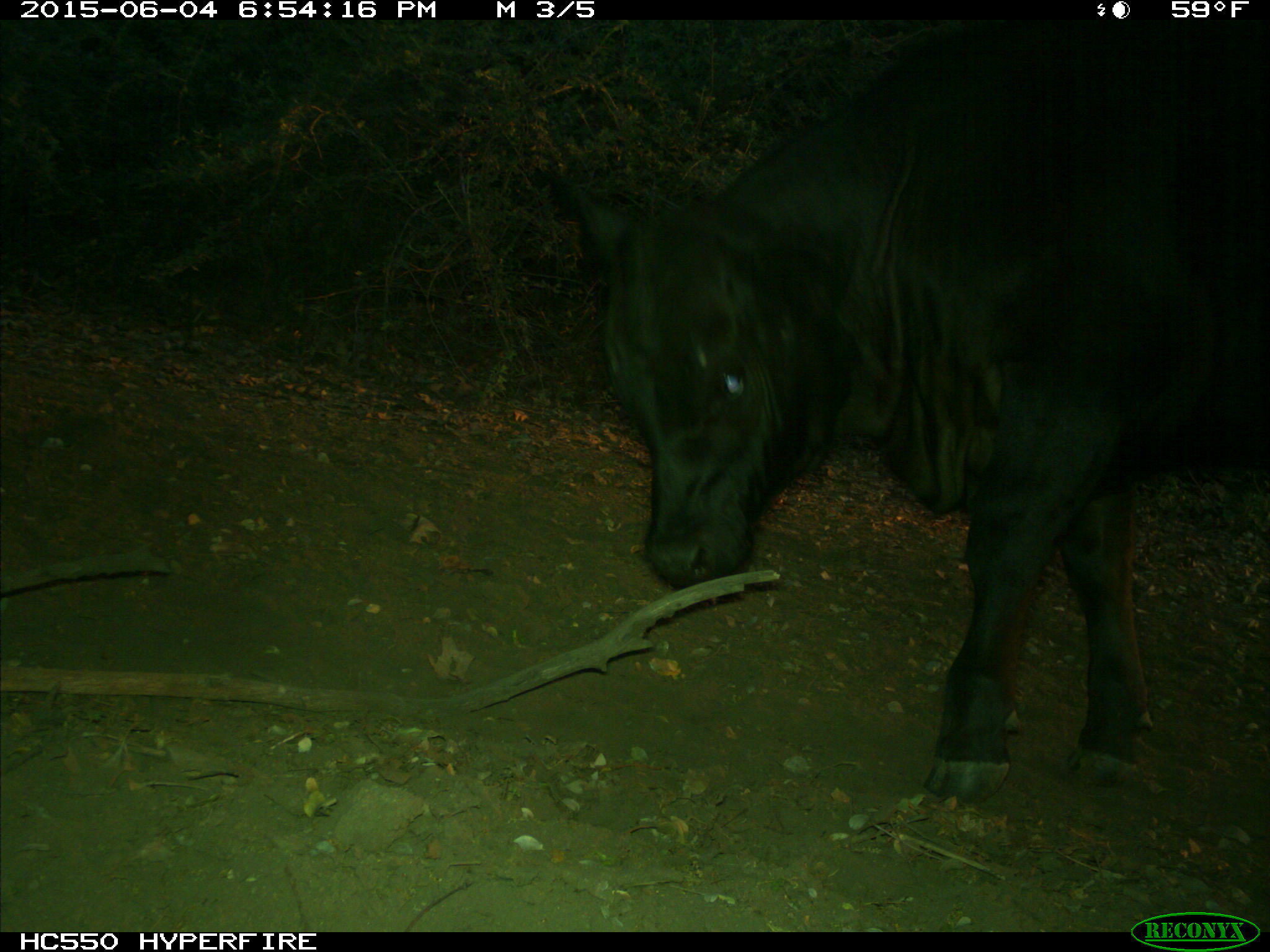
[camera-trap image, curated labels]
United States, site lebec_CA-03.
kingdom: Animalia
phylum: Chordata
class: Mammalia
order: Artiodactyla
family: Bovidae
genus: Bos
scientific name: Bos taurus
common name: domestic cow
Bos taurus (domestic cow).